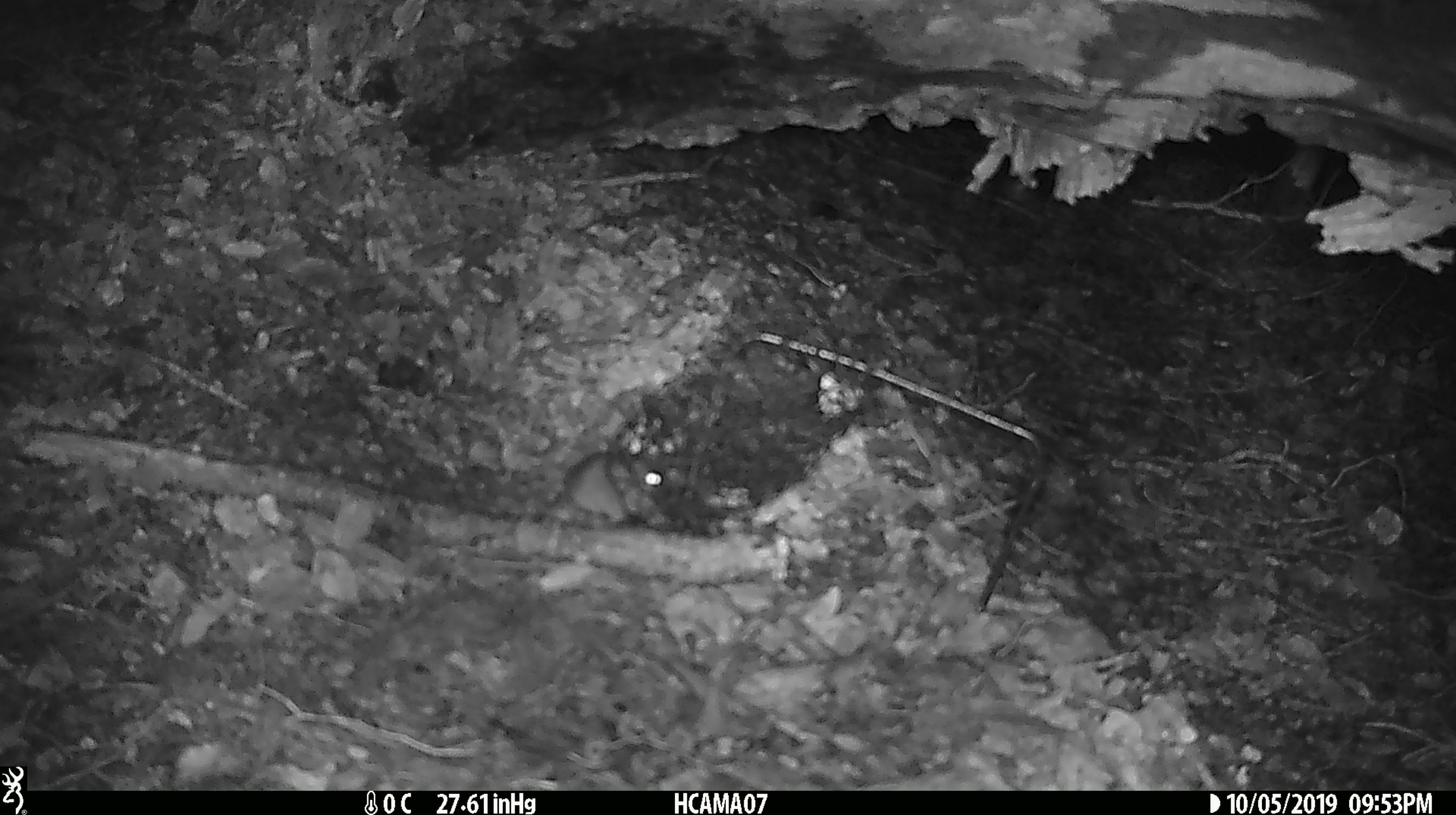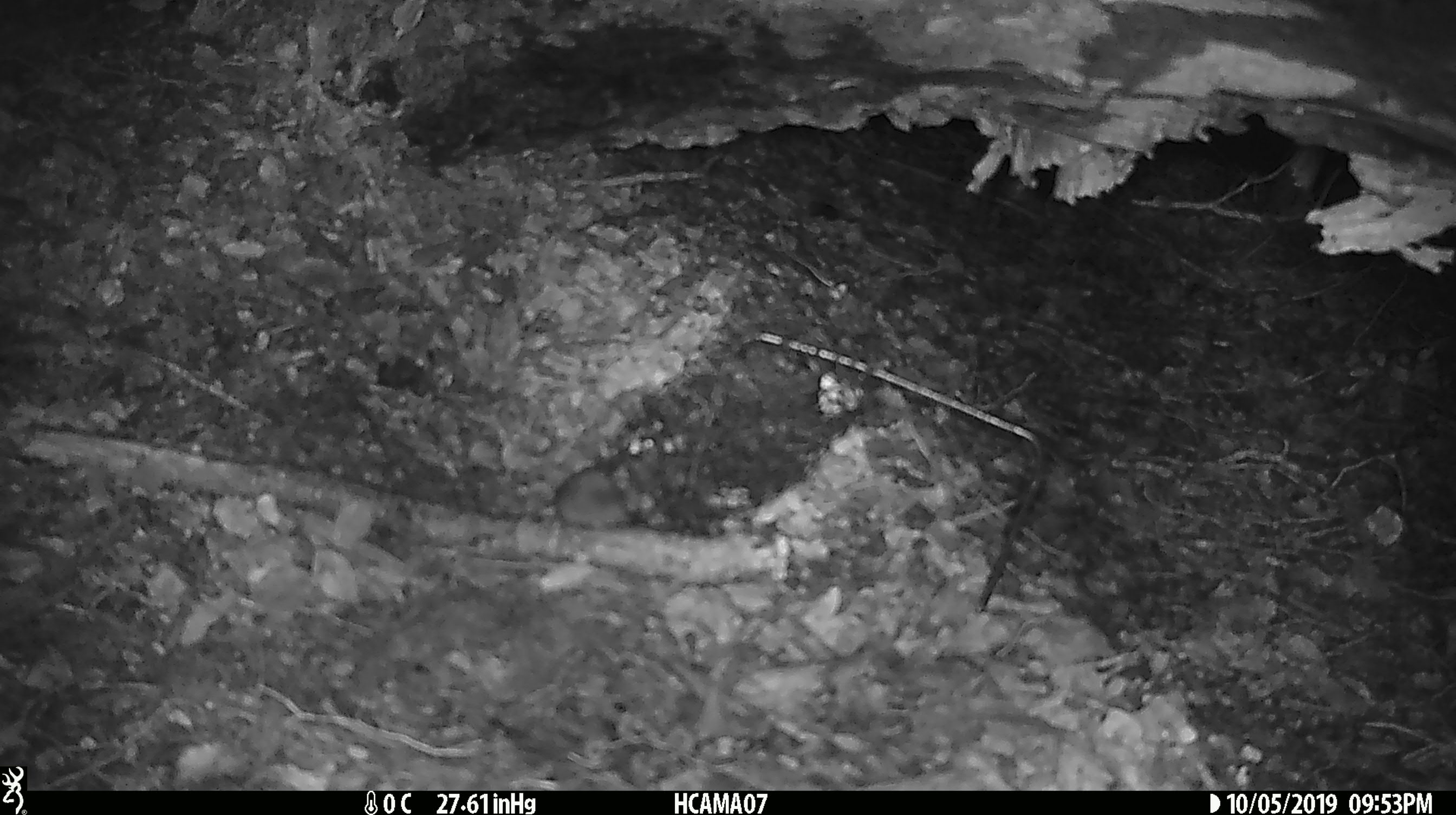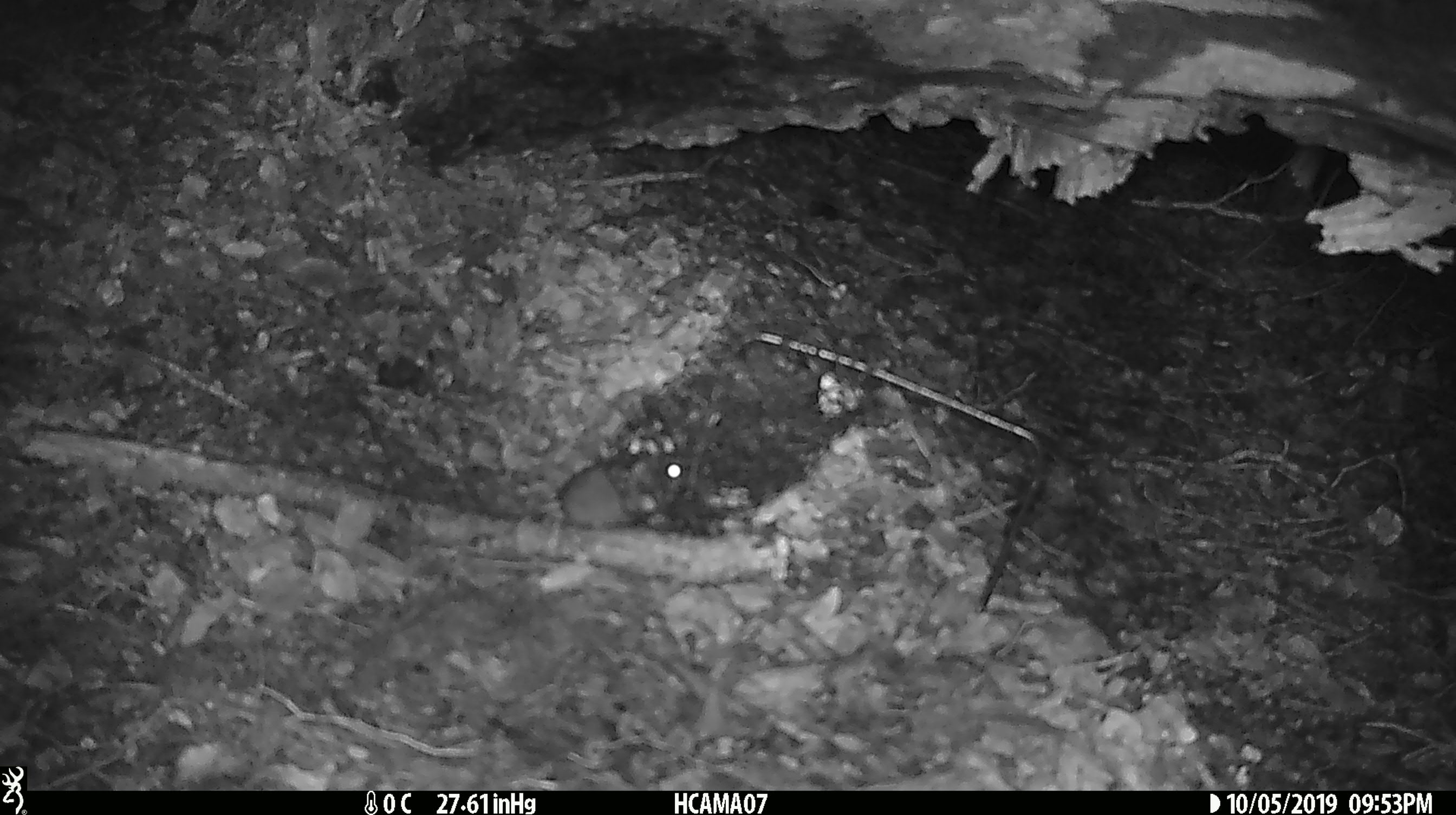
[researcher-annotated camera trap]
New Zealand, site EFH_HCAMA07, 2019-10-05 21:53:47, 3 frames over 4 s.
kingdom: Animalia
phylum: Chordata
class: Mammalia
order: Rodentia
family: Muridae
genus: Mus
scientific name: Mus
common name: mouse